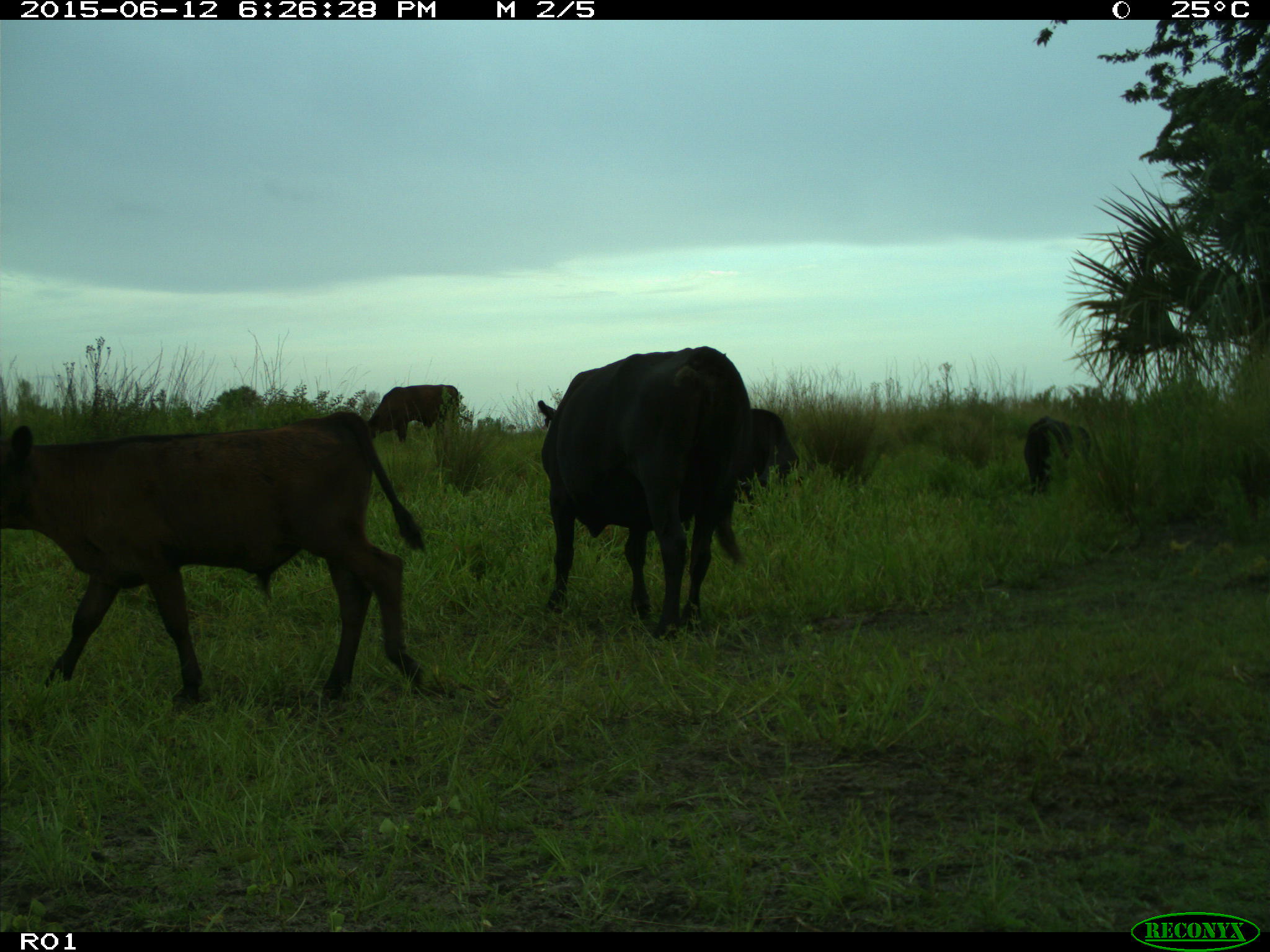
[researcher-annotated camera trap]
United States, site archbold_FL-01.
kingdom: Animalia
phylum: Chordata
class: Mammalia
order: Artiodactyla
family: Bovidae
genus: Bos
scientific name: Bos taurus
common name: domestic cow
Bos taurus (domestic cow).